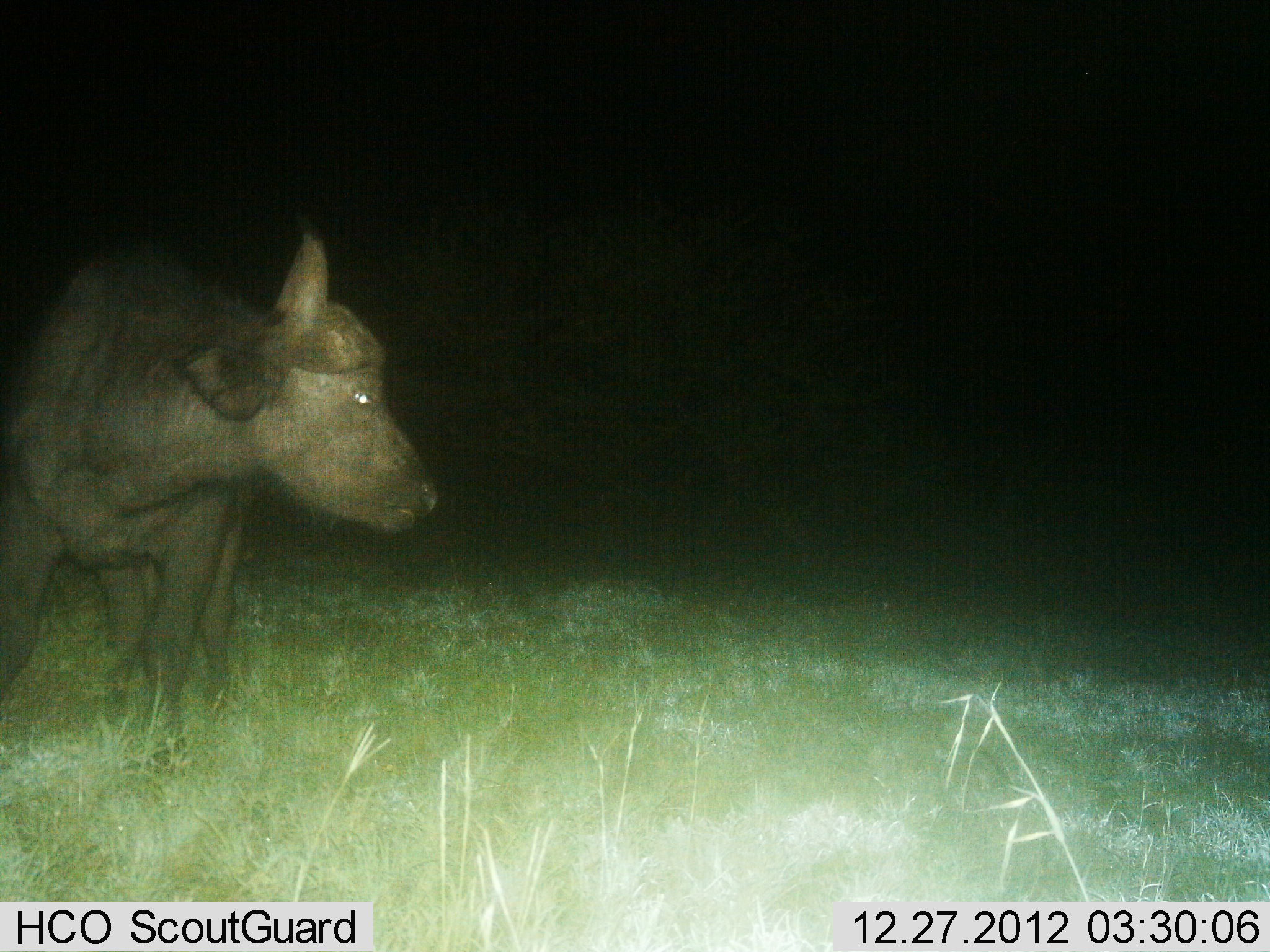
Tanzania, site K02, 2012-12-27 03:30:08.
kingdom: Animalia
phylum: Chordata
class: Mammalia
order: Artiodactyla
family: Bovidae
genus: Syncerus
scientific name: Syncerus caffer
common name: cape buffalo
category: buffalo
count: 1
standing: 80%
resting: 0%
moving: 20%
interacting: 4%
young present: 0%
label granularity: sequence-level